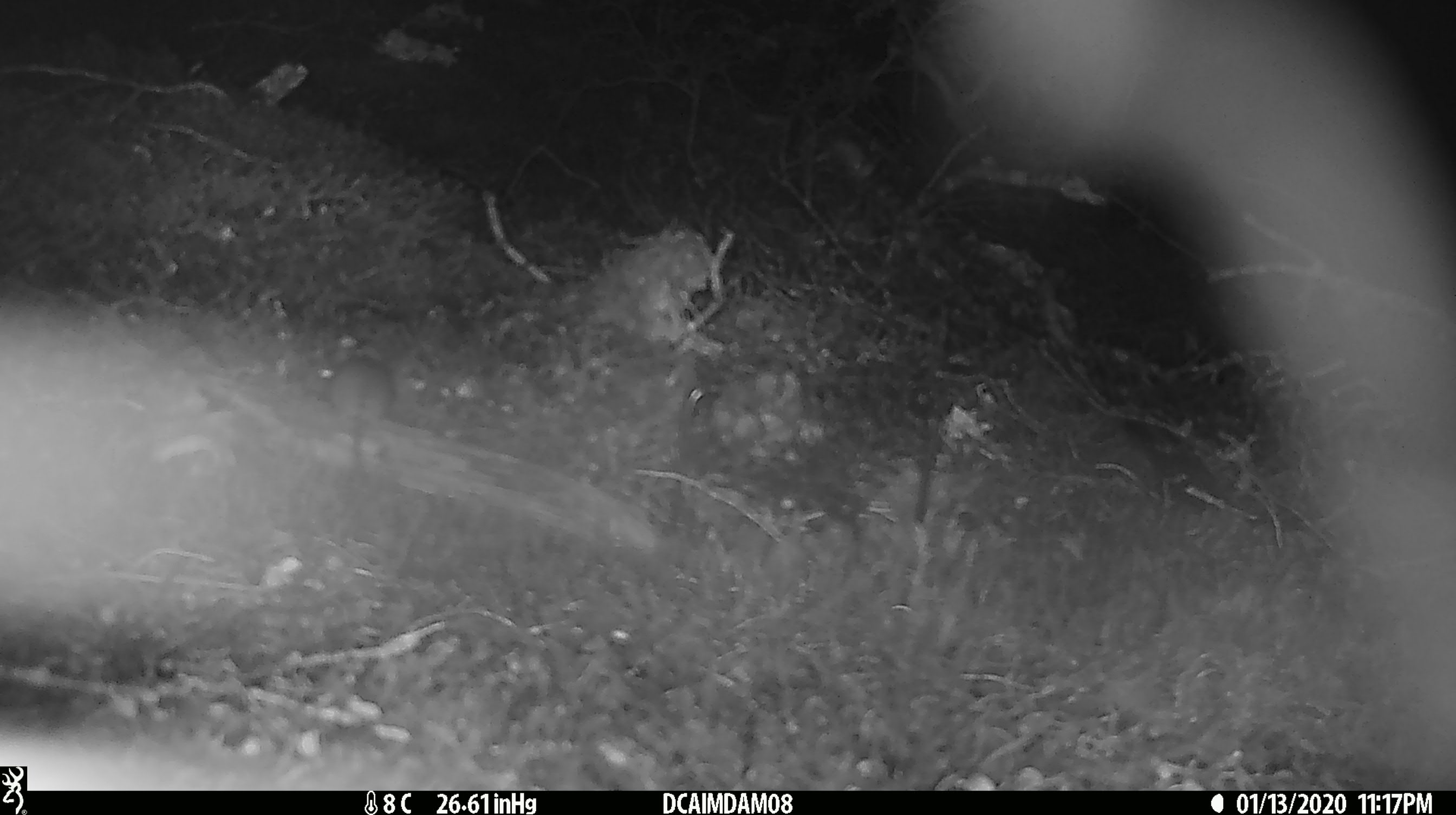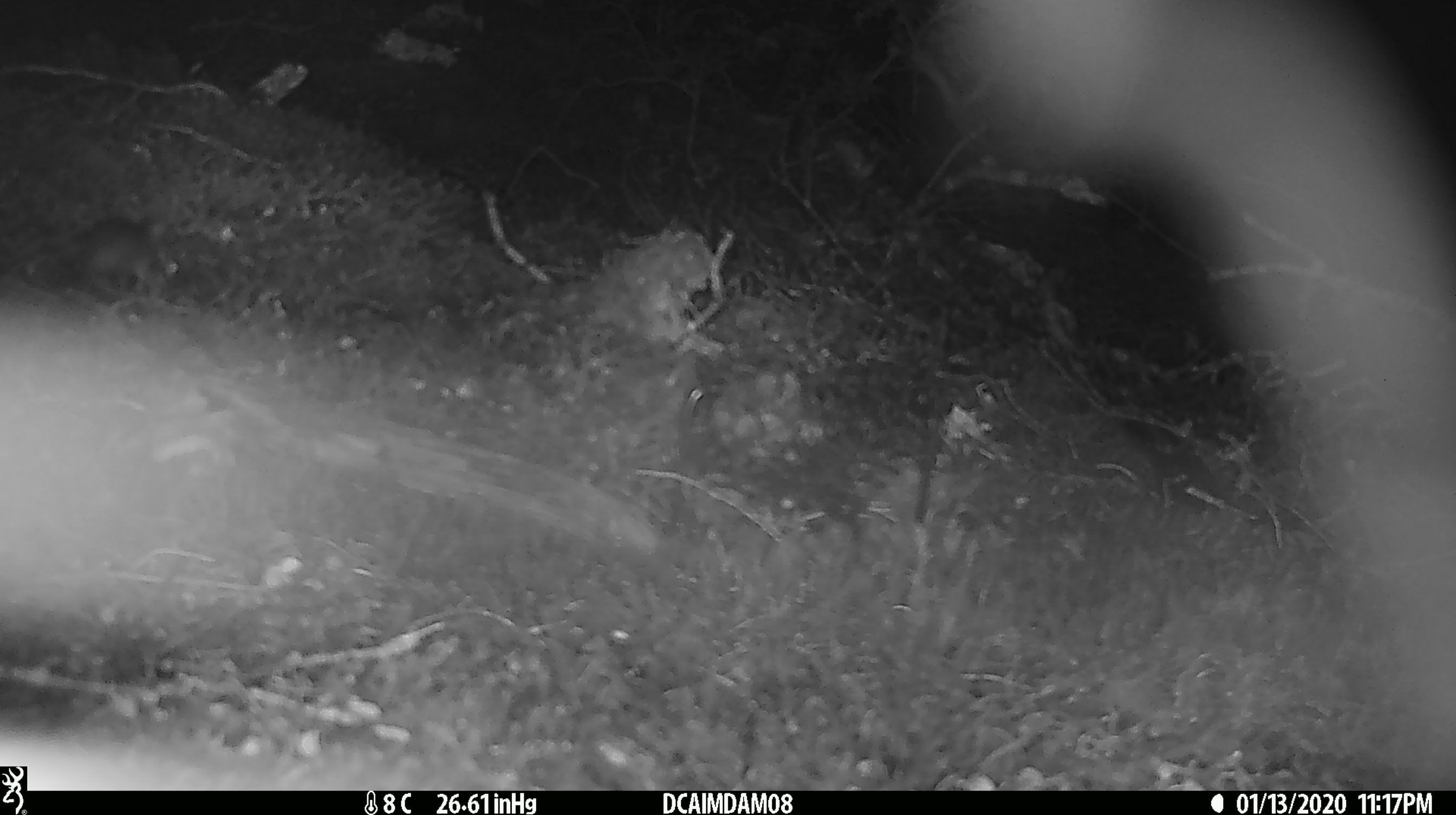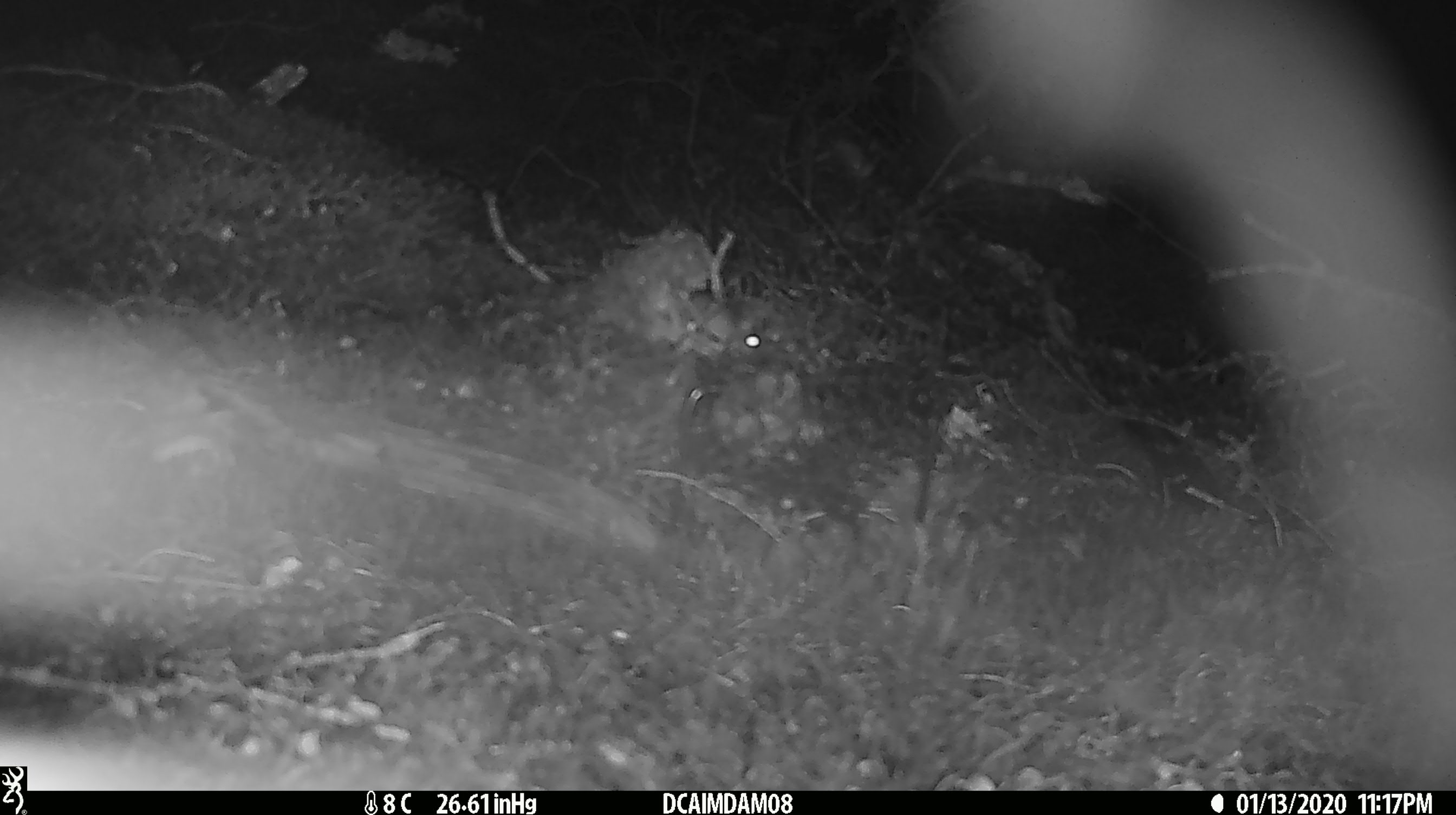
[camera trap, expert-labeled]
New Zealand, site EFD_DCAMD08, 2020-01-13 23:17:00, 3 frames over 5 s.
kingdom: Animalia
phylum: Chordata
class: Mammalia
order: Rodentia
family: Muridae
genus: Mus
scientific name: Mus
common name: mouse